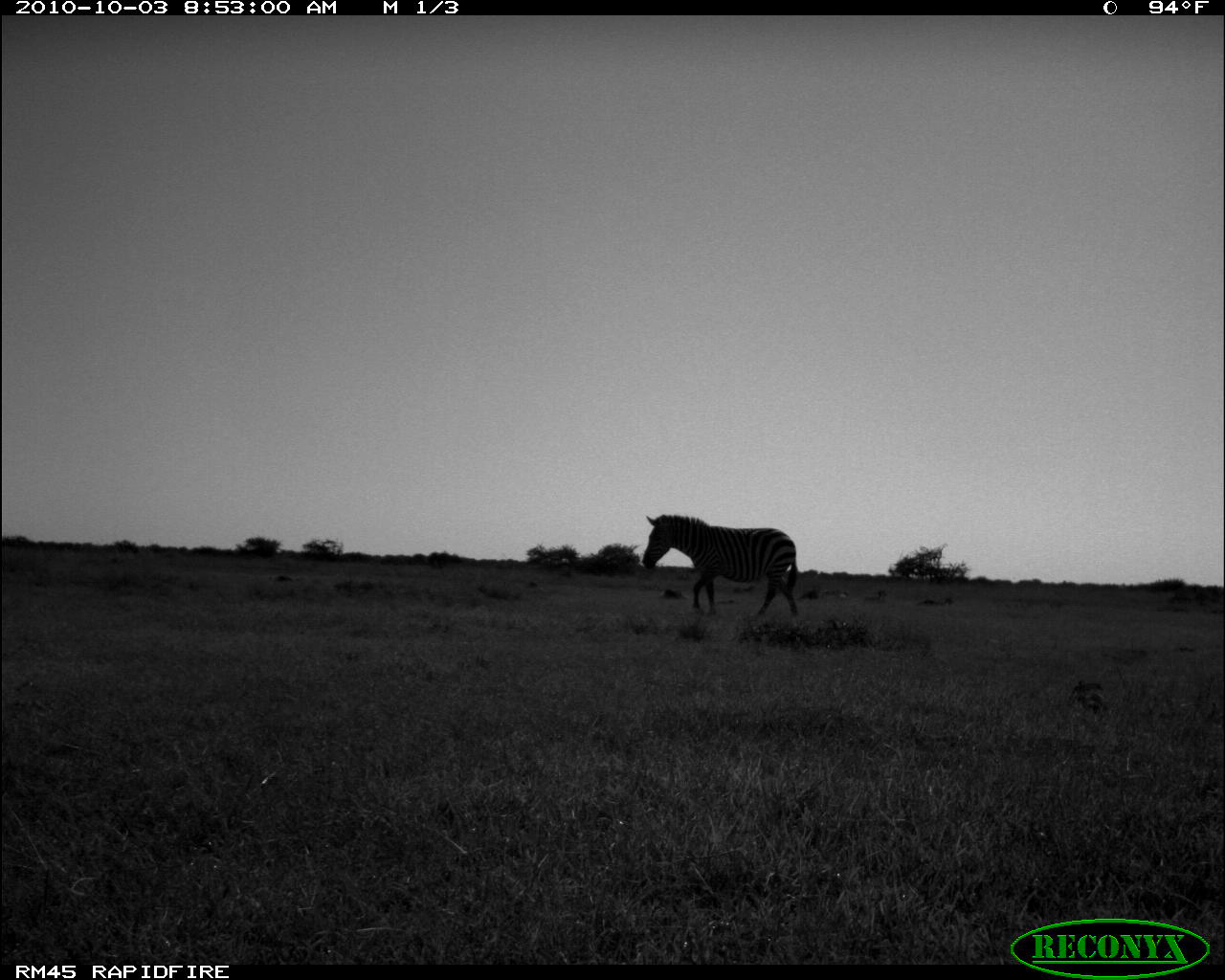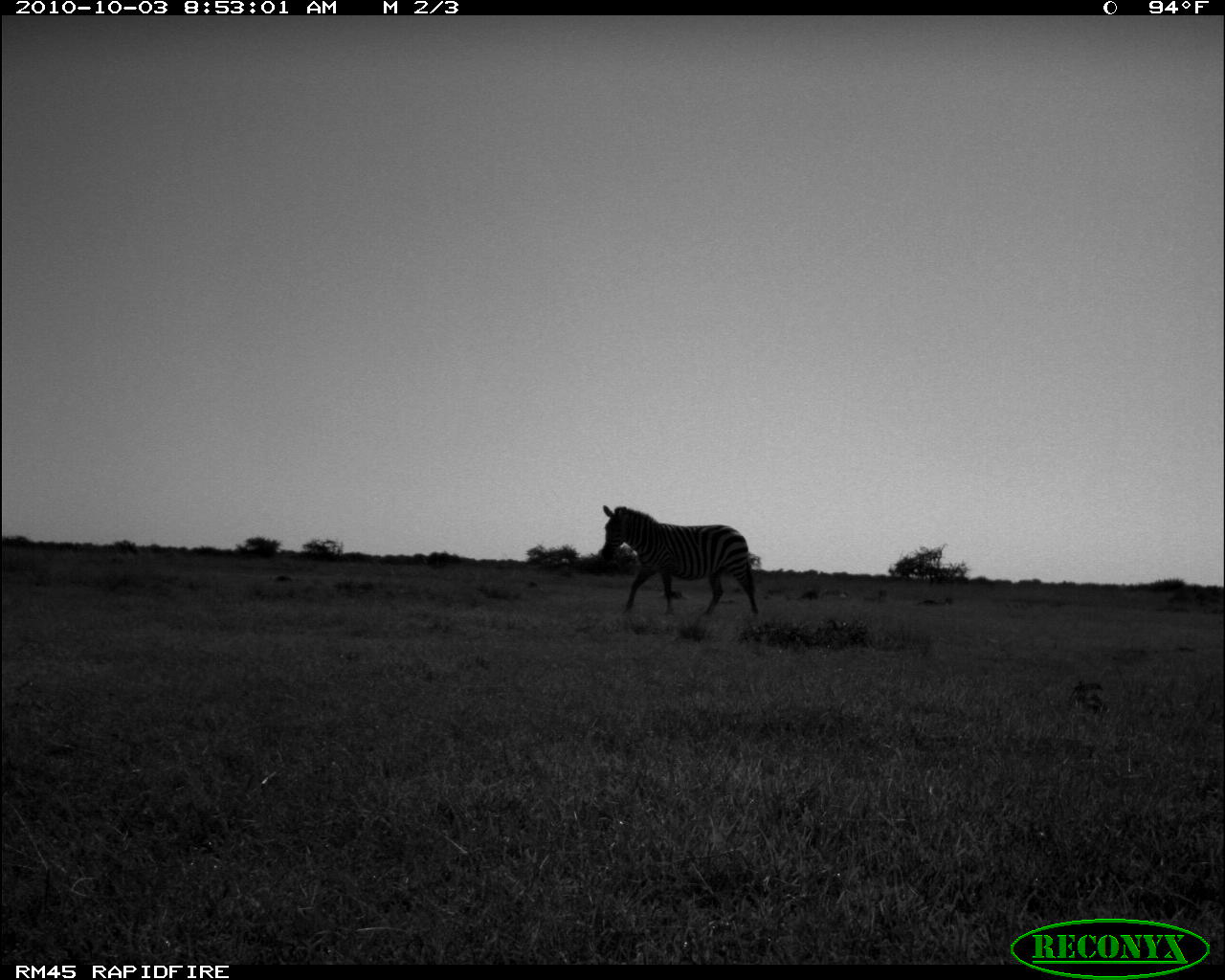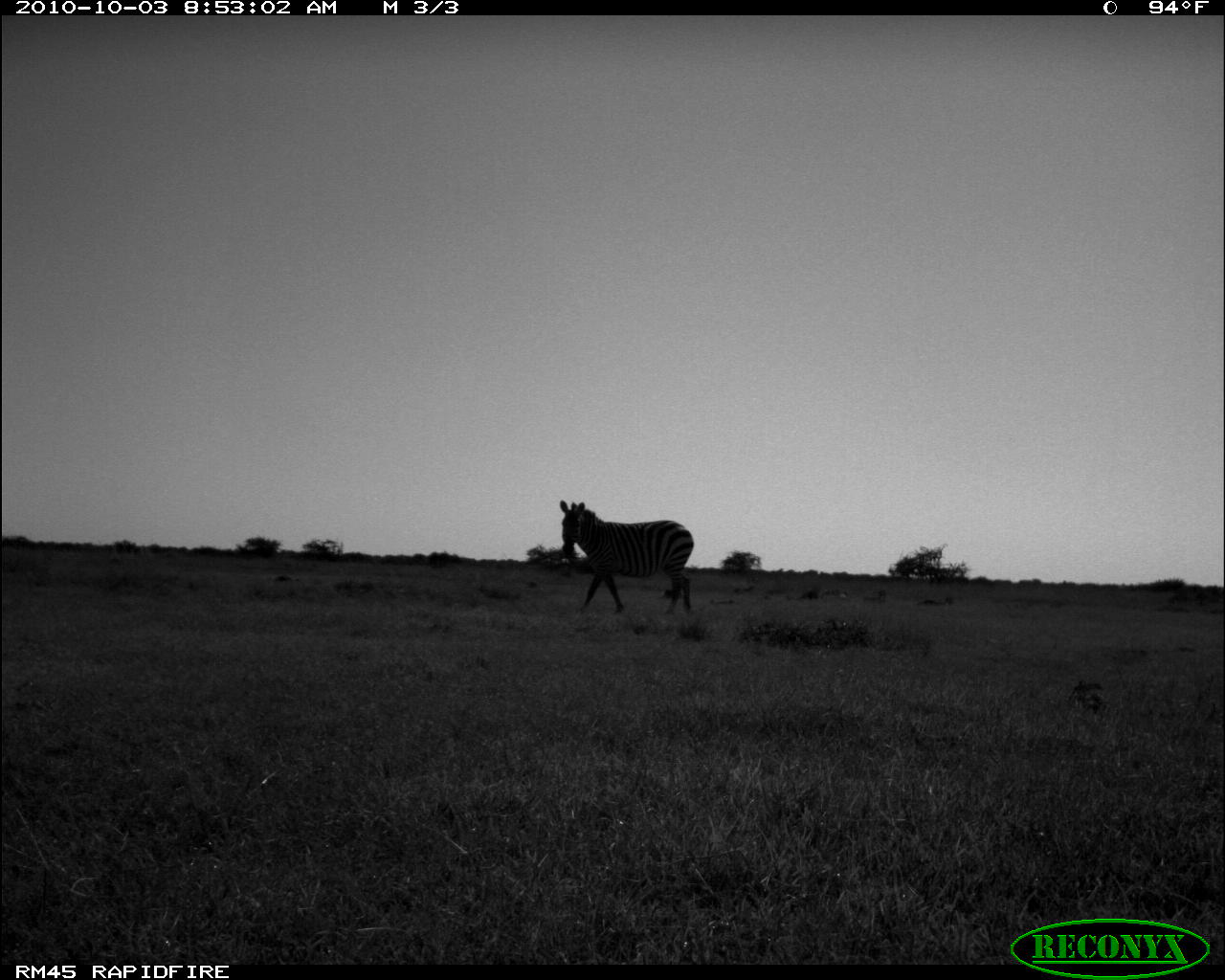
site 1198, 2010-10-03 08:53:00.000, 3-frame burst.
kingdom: Animalia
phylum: Chordata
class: Mammalia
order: Perissodactyla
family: Equidae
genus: Equus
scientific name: Equus quagga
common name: plains zebra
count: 1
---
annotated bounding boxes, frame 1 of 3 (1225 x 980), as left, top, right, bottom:
equus quagga: 639, 513, 799, 618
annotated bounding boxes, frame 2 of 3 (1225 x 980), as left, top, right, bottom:
equus quagga: 599, 505, 758, 615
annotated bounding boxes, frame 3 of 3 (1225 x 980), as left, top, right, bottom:
equus quagga: 559, 495, 694, 615